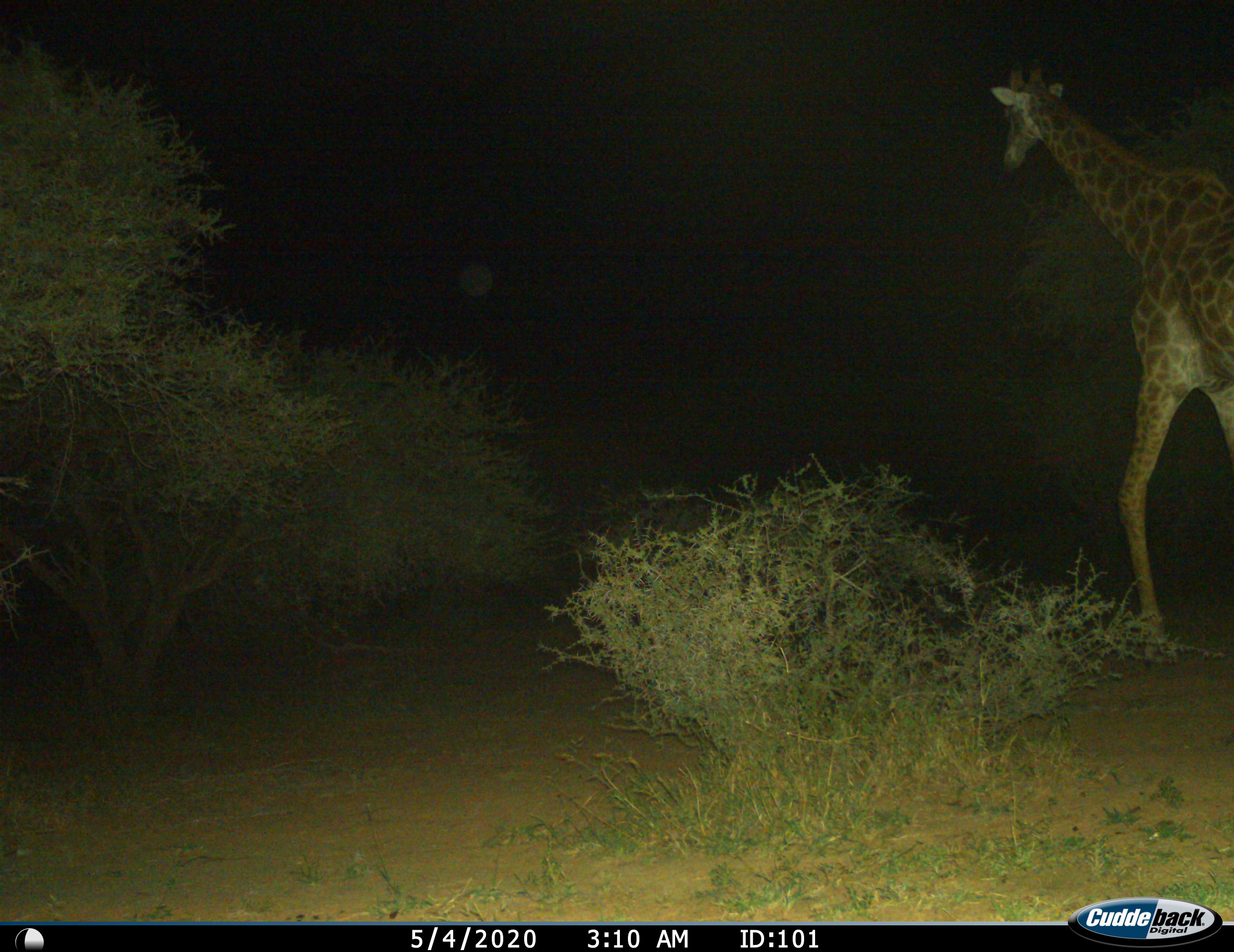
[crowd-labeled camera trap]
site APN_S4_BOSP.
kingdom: Animalia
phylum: Chordata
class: Mammalia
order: Artiodactyla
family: Giraffidae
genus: Giraffa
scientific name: Giraffa camelopardalis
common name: giraffe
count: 1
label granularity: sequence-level